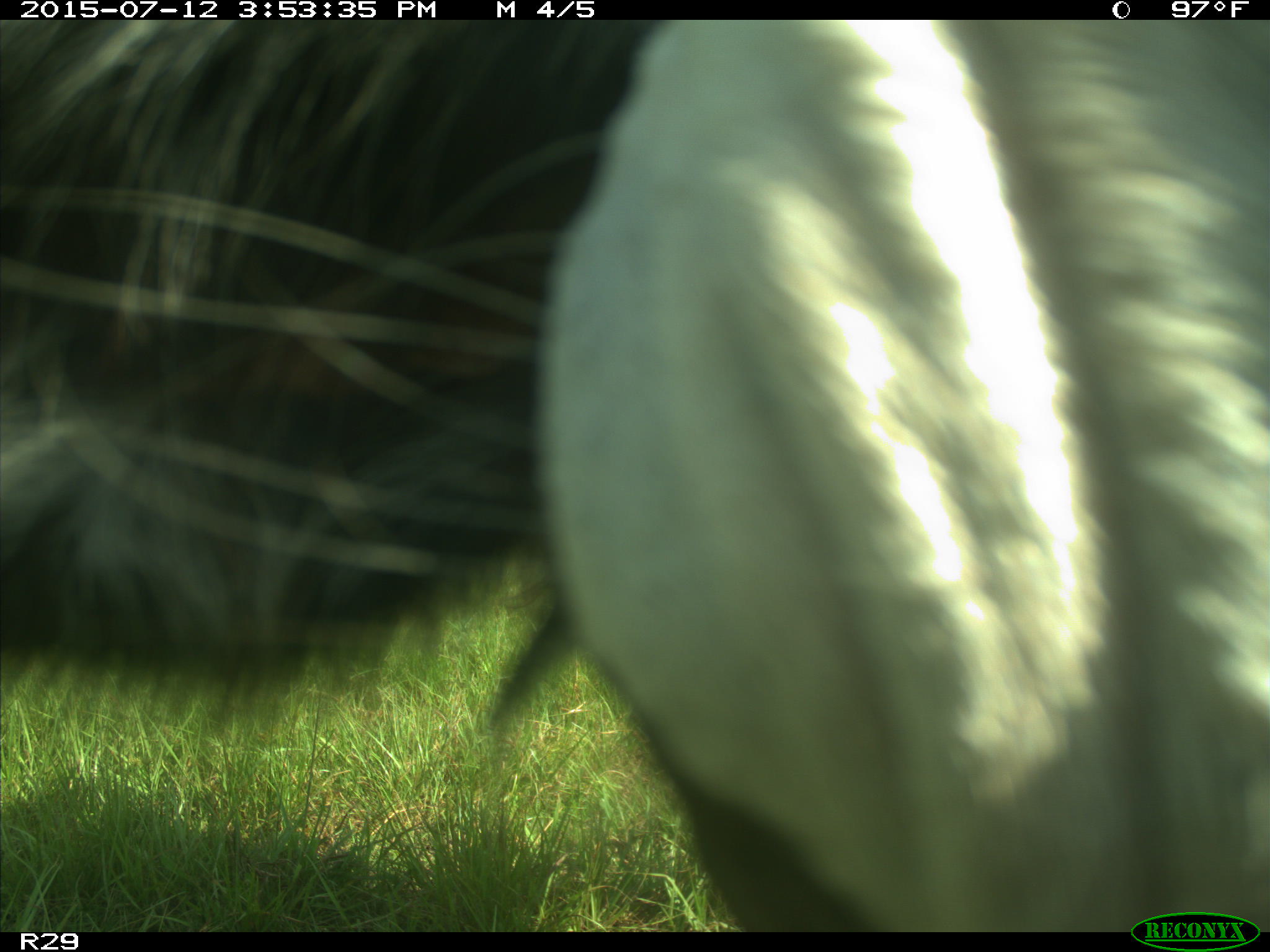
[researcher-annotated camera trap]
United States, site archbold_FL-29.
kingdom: Animalia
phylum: Chordata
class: Mammalia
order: Artiodactyla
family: Bovidae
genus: Bos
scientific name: Bos taurus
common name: domestic cow